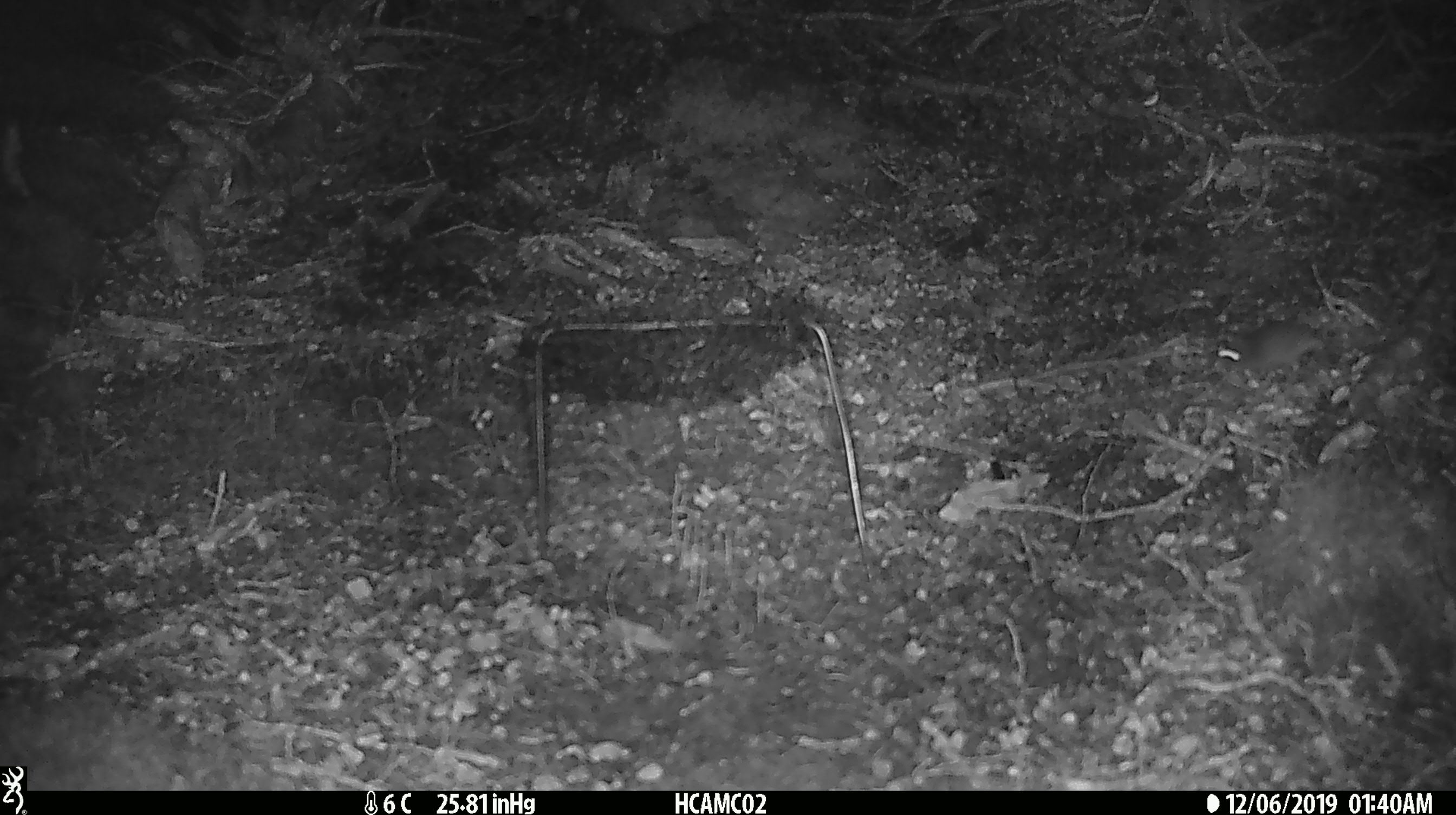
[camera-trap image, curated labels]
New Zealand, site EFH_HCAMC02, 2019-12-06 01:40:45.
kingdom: Animalia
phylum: Chordata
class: Mammalia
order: Rodentia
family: Muridae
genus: Mus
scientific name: Mus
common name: mouse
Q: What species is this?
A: Mouse (Mus).